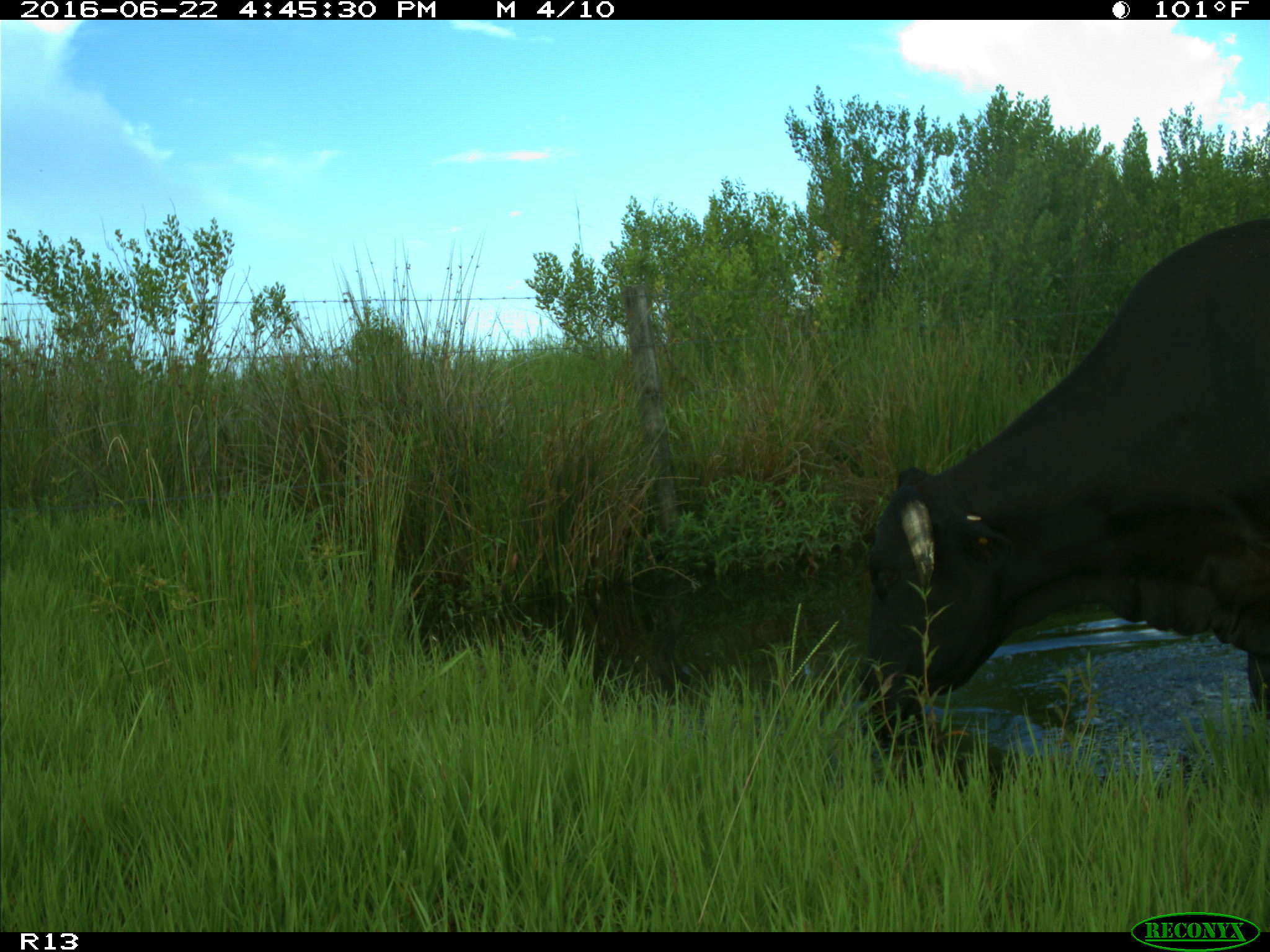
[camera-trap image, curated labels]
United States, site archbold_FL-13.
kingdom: Animalia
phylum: Chordata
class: Mammalia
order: Artiodactyla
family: Bovidae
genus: Bos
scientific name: Bos taurus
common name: domestic cow